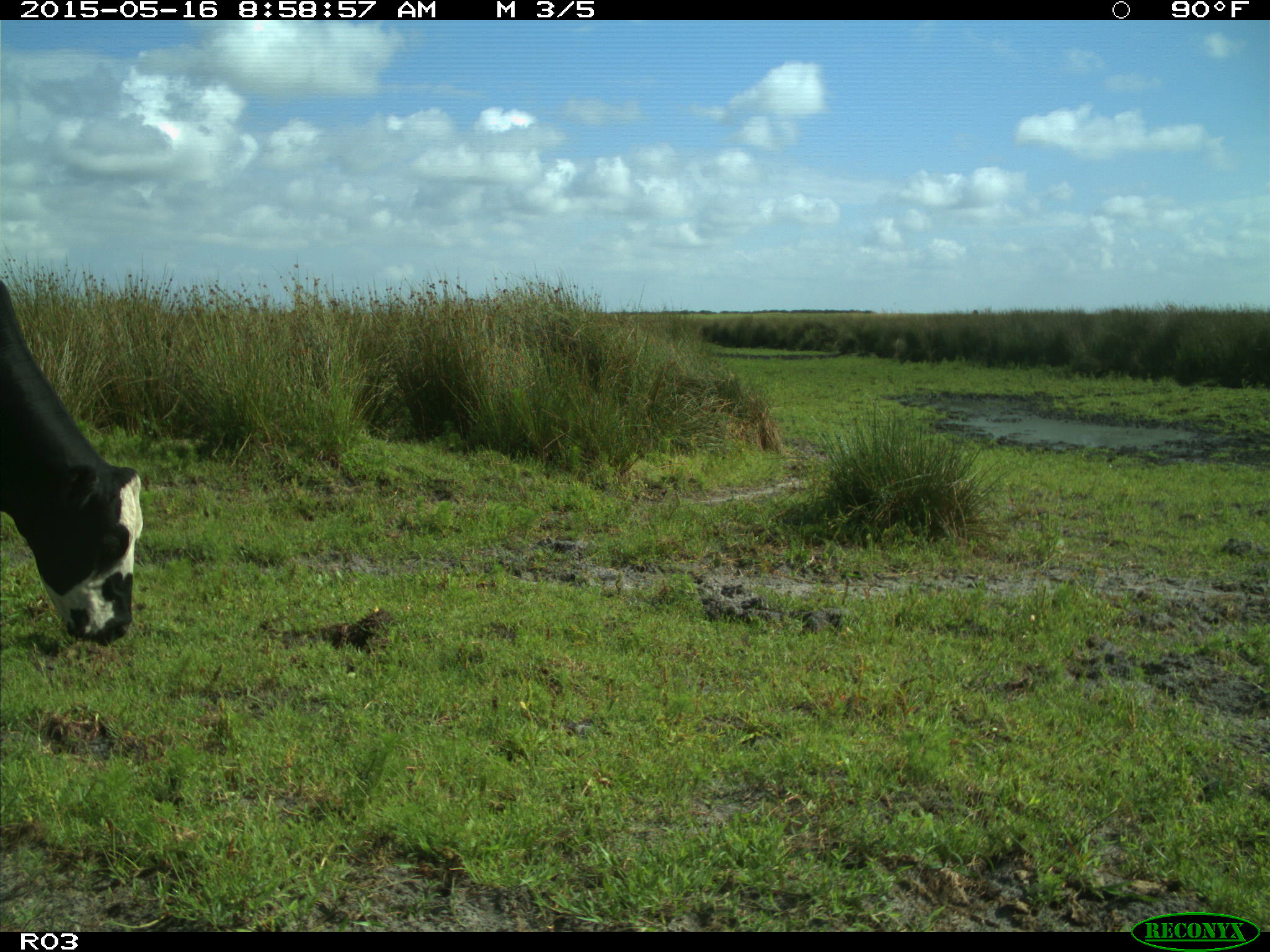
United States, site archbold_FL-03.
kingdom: Animalia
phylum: Chordata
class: Mammalia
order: Artiodactyla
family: Bovidae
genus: Bos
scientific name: Bos taurus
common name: domestic cow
Bos taurus (domestic cow).